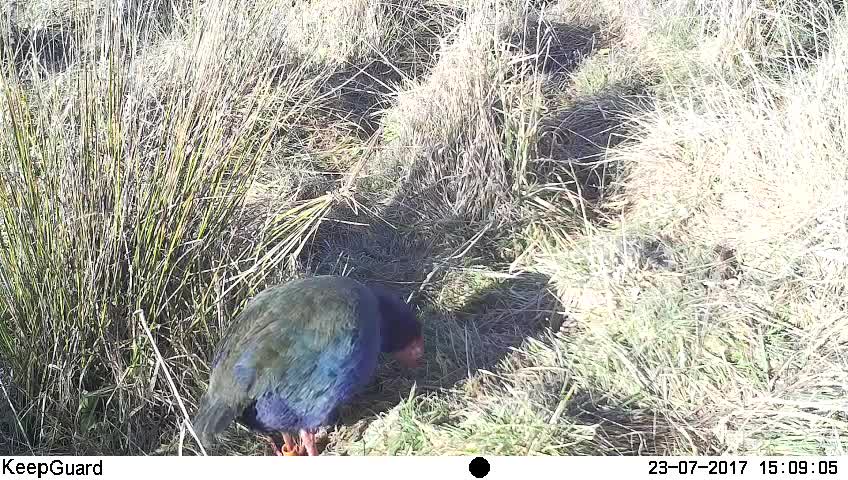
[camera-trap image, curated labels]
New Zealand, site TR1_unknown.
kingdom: Animalia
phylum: Chordata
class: Aves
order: Gruiformes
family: Rallidae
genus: Porphyrio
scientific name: Porphyrio mantelli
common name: takahe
Takahe (Porphyrio mantelli).